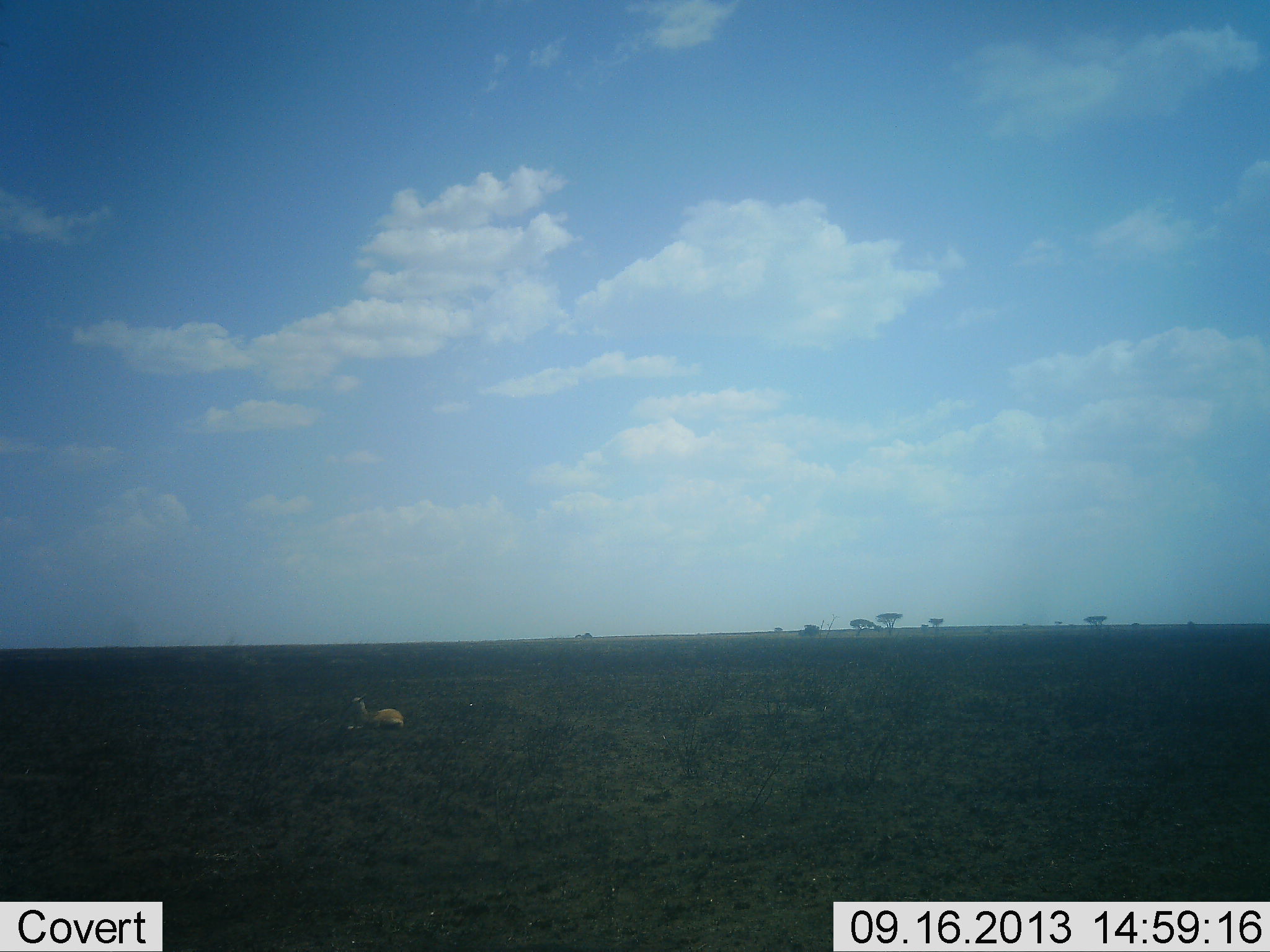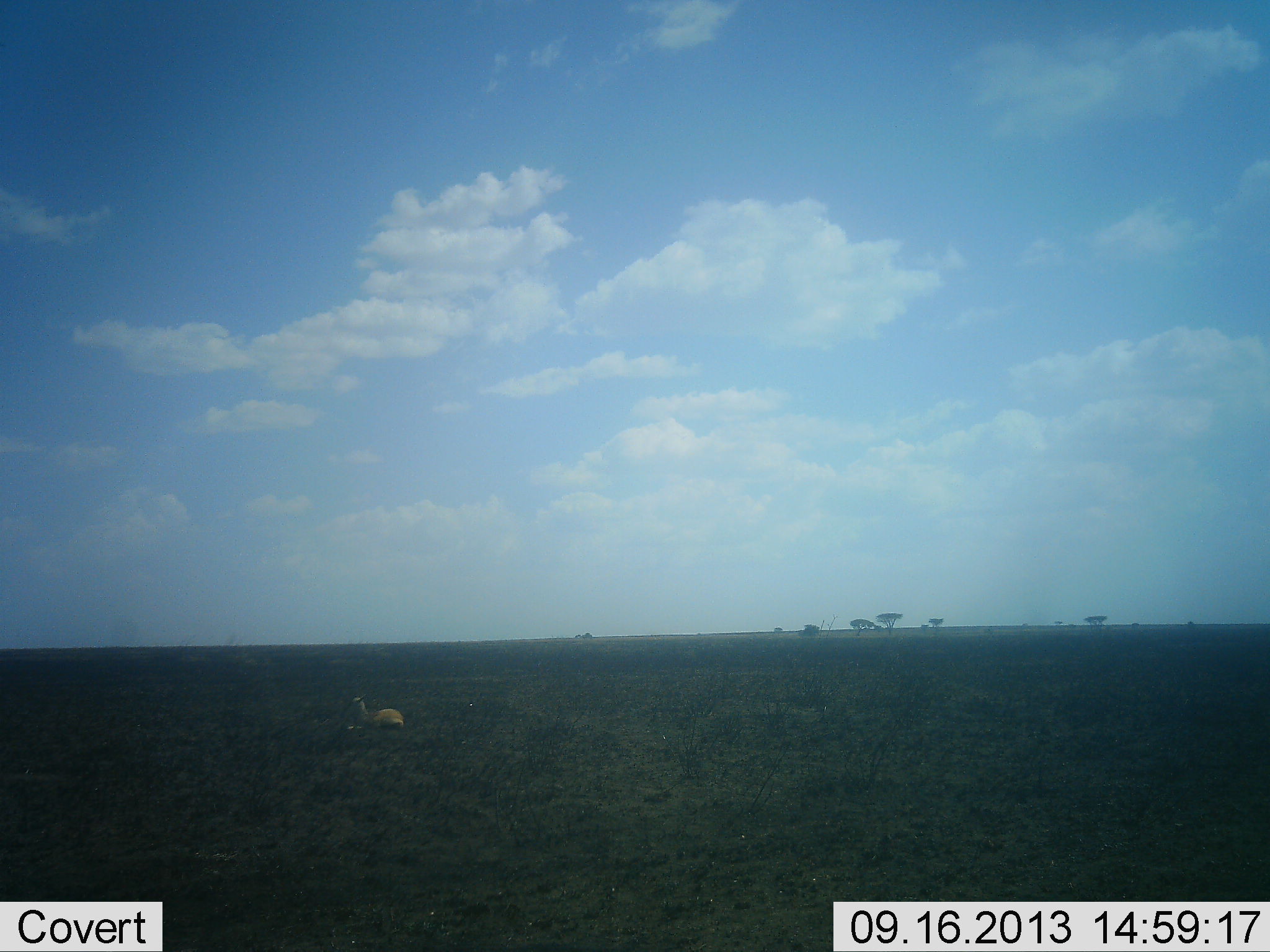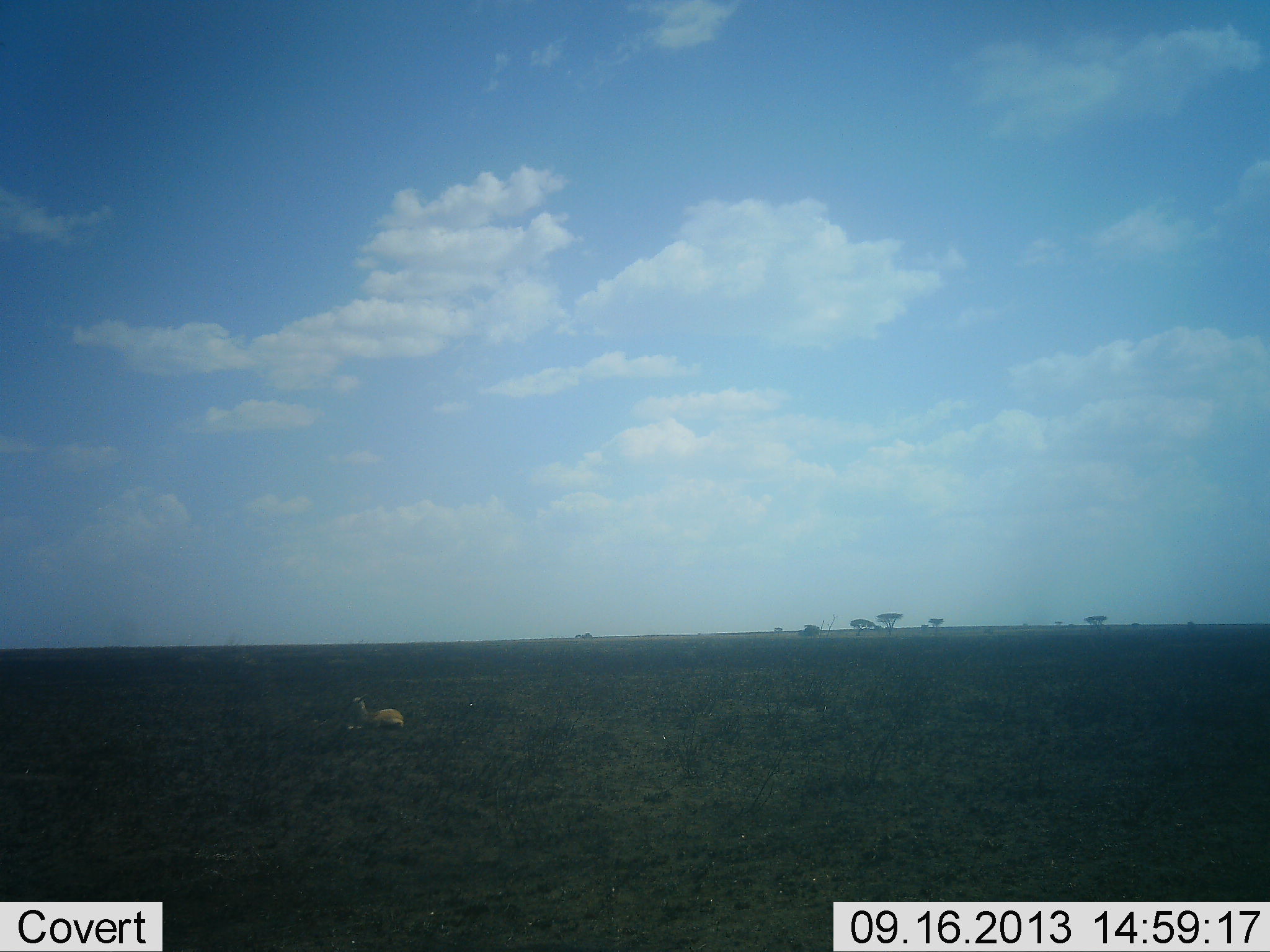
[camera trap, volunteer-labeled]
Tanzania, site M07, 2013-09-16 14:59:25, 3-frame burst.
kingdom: Animalia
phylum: Chordata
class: Mammalia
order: Artiodactyla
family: Bovidae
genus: Eudorcas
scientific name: Eudorcas thomsonii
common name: thomson's gazelle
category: gazellethomsons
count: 1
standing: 0%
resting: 92%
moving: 8%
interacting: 0%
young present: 8%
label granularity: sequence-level